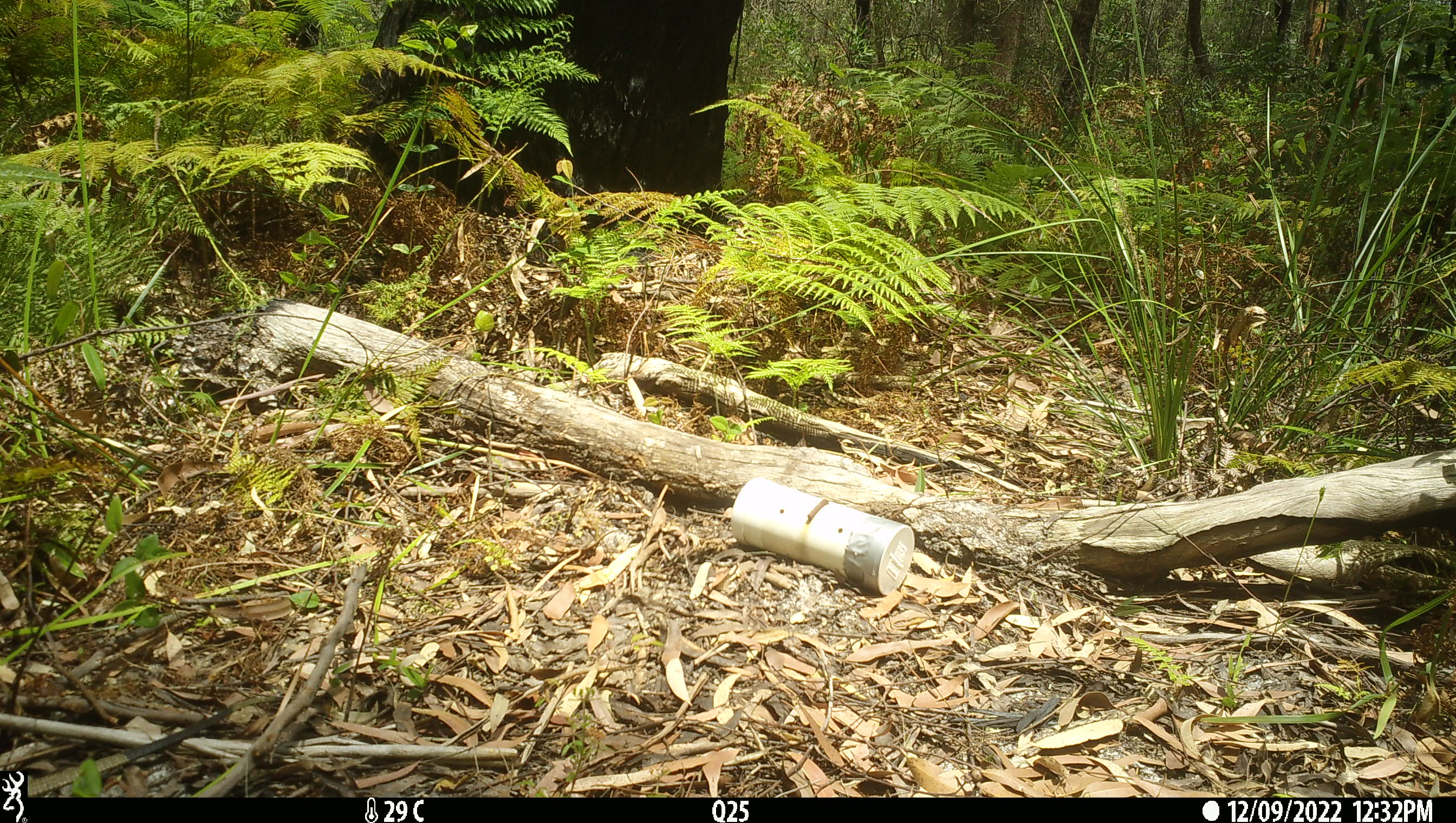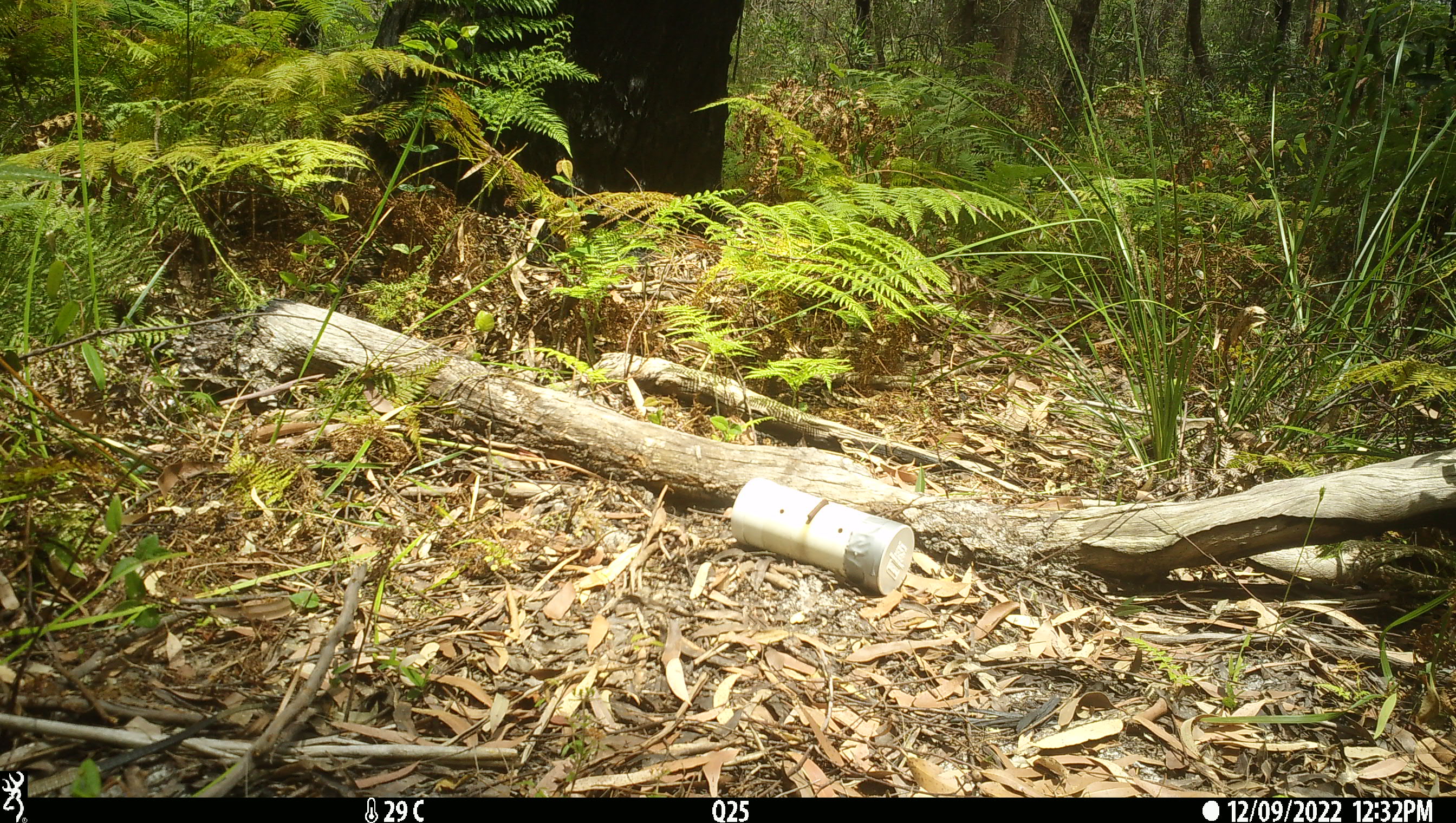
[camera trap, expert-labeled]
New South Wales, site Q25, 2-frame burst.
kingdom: Animalia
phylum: Chordata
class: Reptilia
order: Squamata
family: Varanidae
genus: Varanus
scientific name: Varanus varius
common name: lace monitor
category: goanna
Goanna (lace monitor) (Varanus varius).